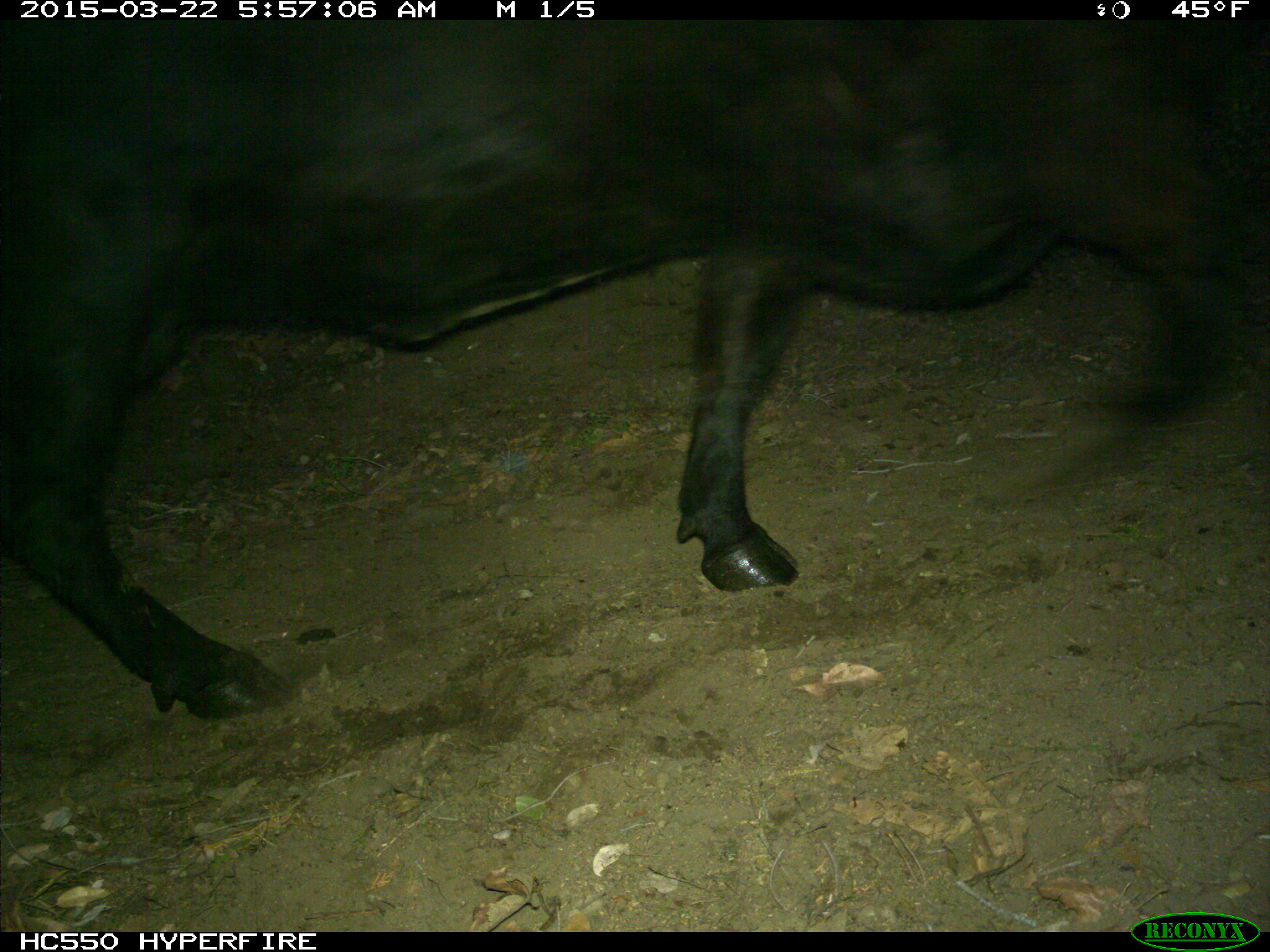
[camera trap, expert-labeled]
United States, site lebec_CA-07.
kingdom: Animalia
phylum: Chordata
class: Mammalia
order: Artiodactyla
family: Bovidae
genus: Bos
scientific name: Bos taurus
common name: domestic cow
Bos taurus (domestic cow).